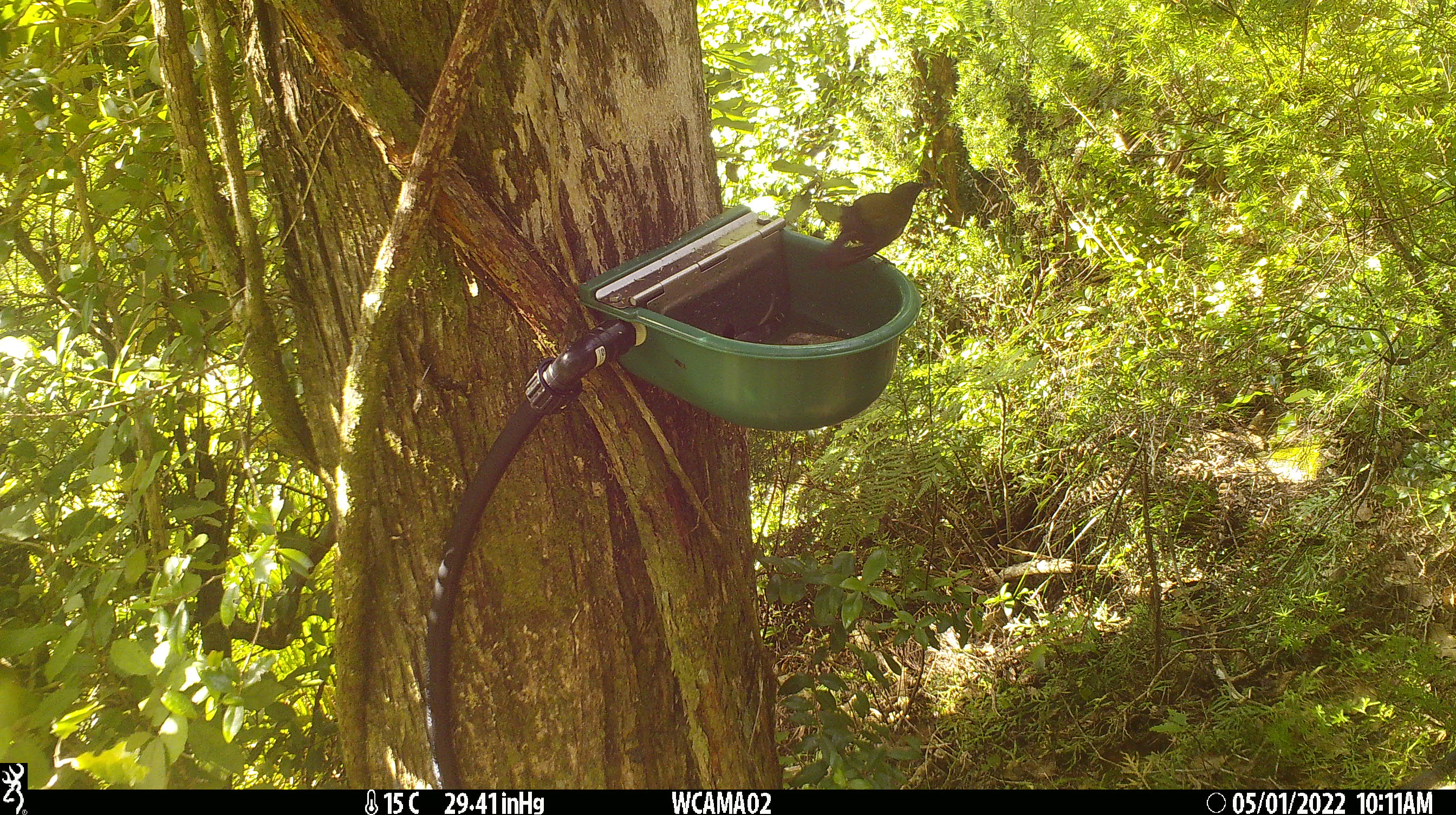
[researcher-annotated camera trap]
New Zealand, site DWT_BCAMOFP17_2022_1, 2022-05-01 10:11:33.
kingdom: Animalia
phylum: Chordata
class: Aves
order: Passeriformes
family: Meliphagidae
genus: Anthornis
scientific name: Anthornis melanura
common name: new zealand bellbird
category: bellbird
Bellbird (new zealand bellbird) (Anthornis melanura).